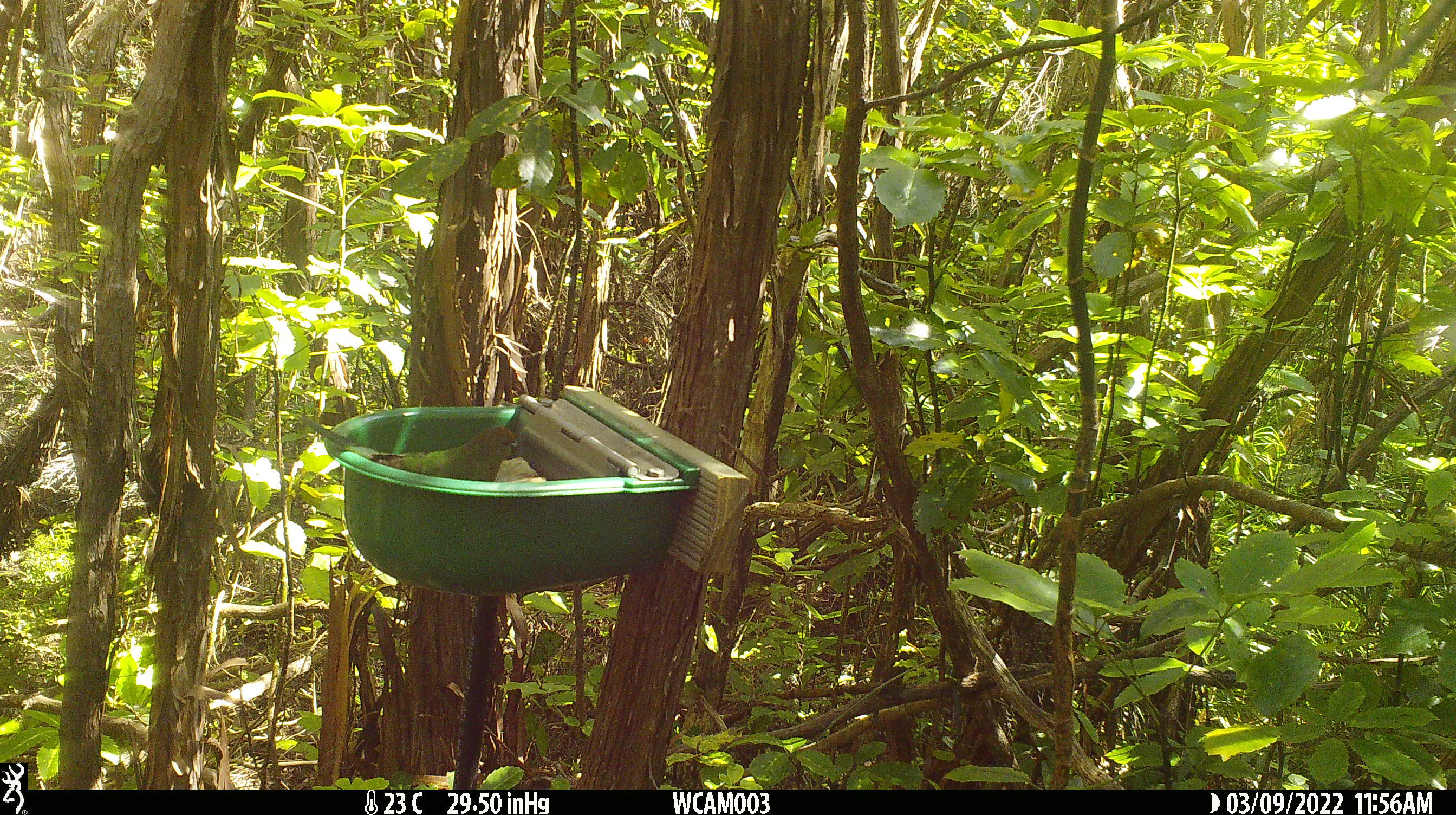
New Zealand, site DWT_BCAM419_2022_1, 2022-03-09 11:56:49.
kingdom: Animalia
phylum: Chordata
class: Aves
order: Psittaciformes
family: Psittaculidae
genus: Cyanoramphus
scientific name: Cyanoramphus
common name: parakeet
Parakeet (Cyanoramphus).